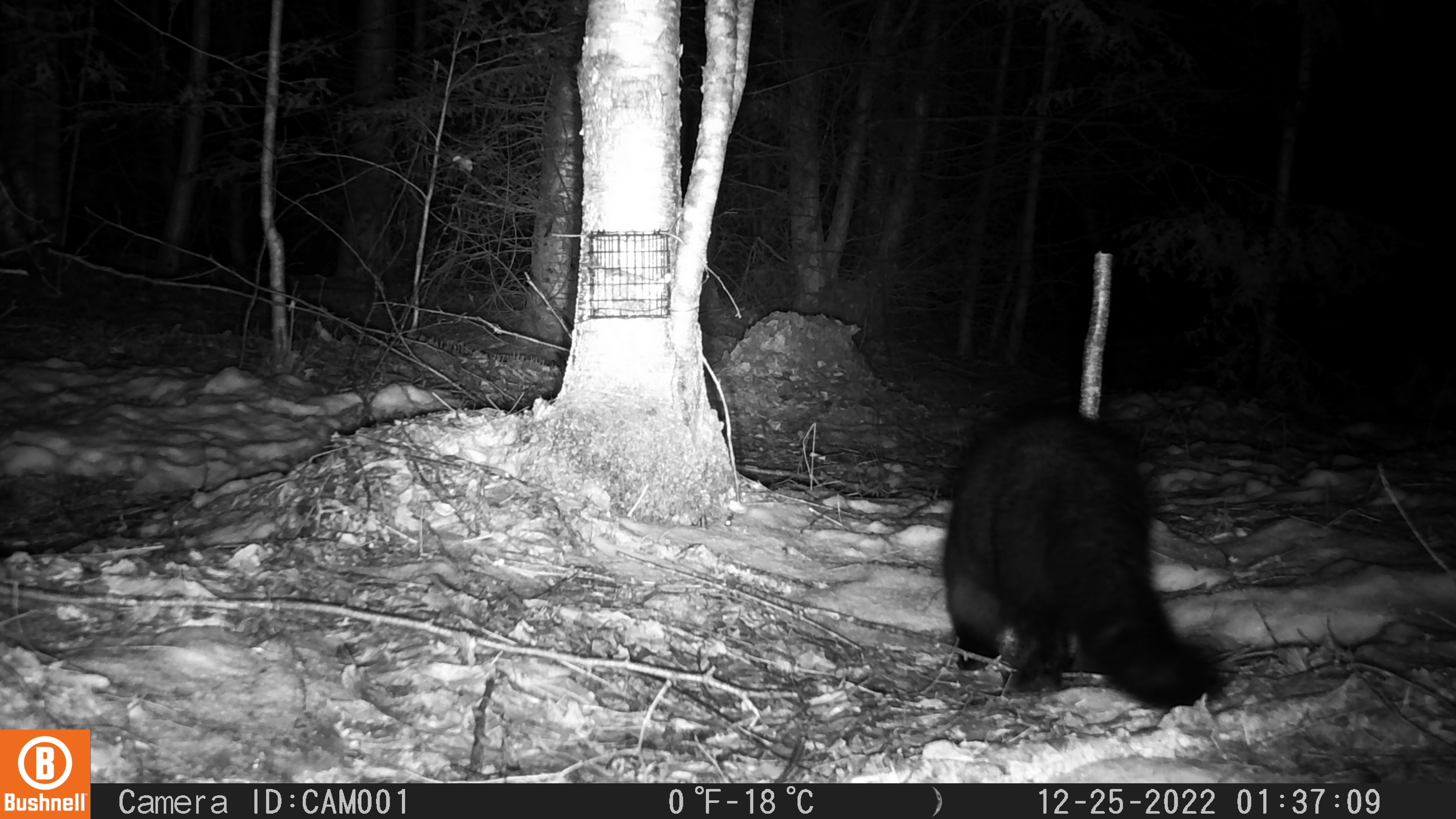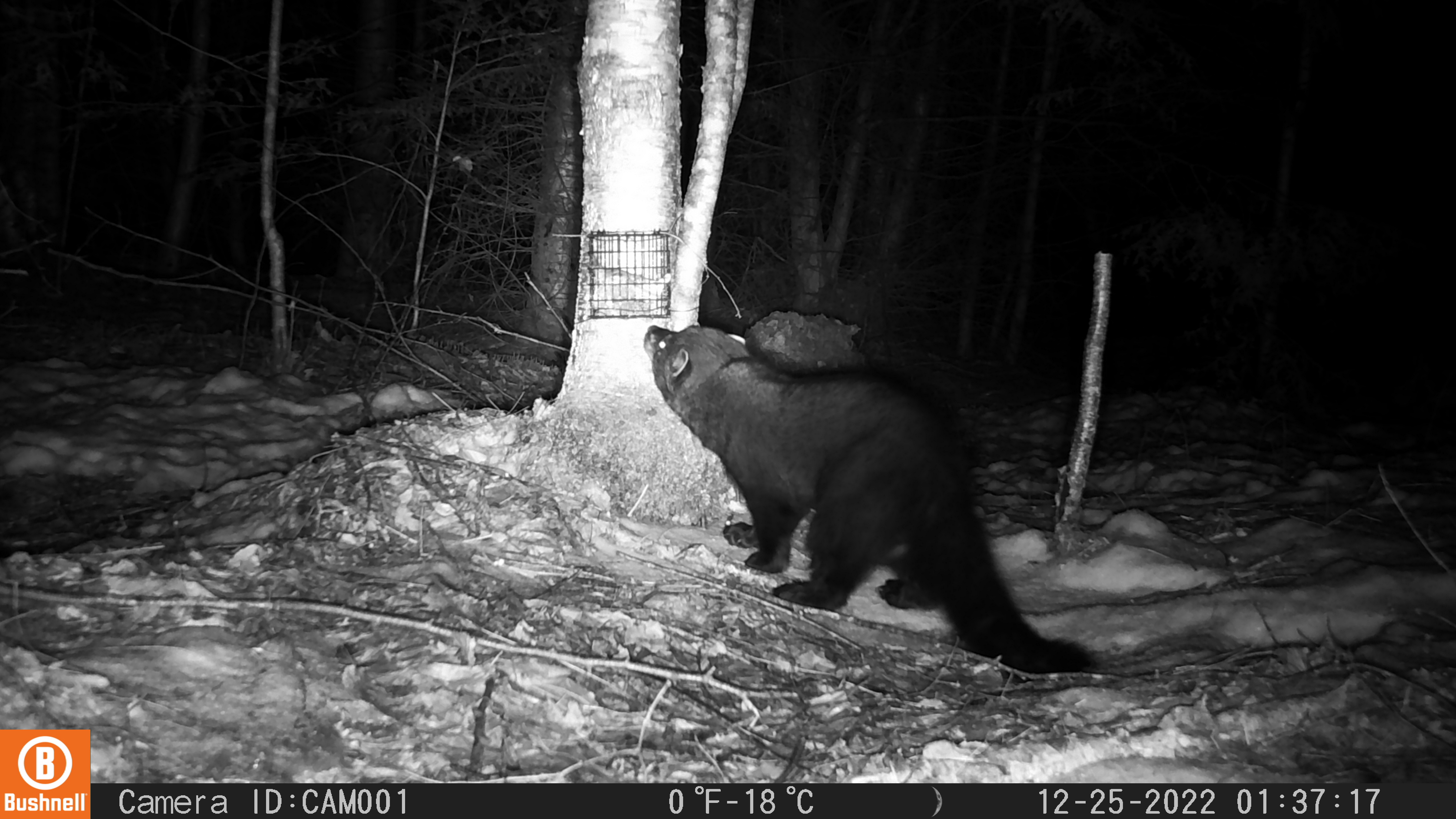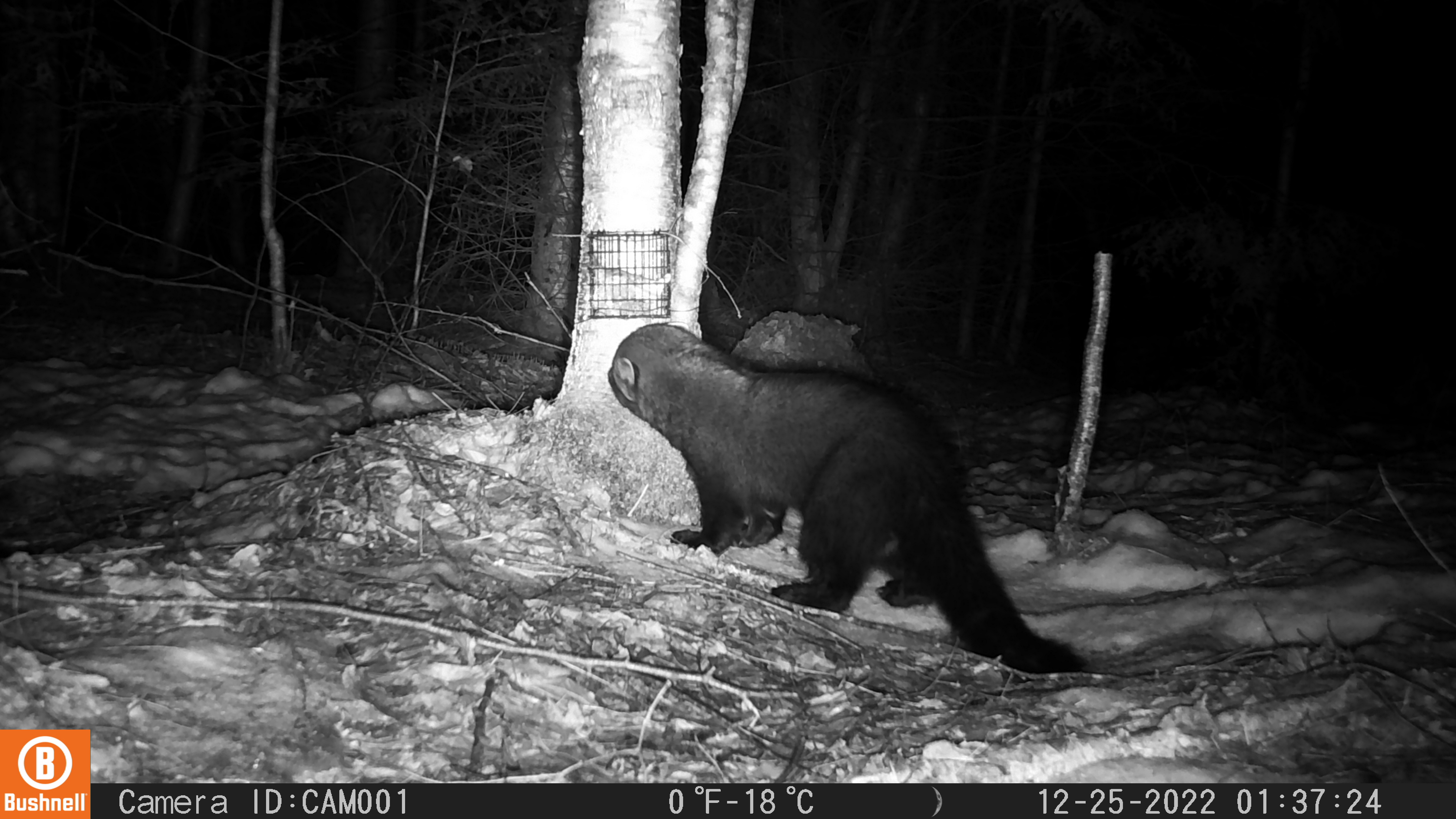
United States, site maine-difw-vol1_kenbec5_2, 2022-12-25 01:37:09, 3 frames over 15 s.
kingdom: Animalia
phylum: Chordata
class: Mammalia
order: Carnivora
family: Mustelidae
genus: Pekania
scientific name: Pekania pennanti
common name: fisher